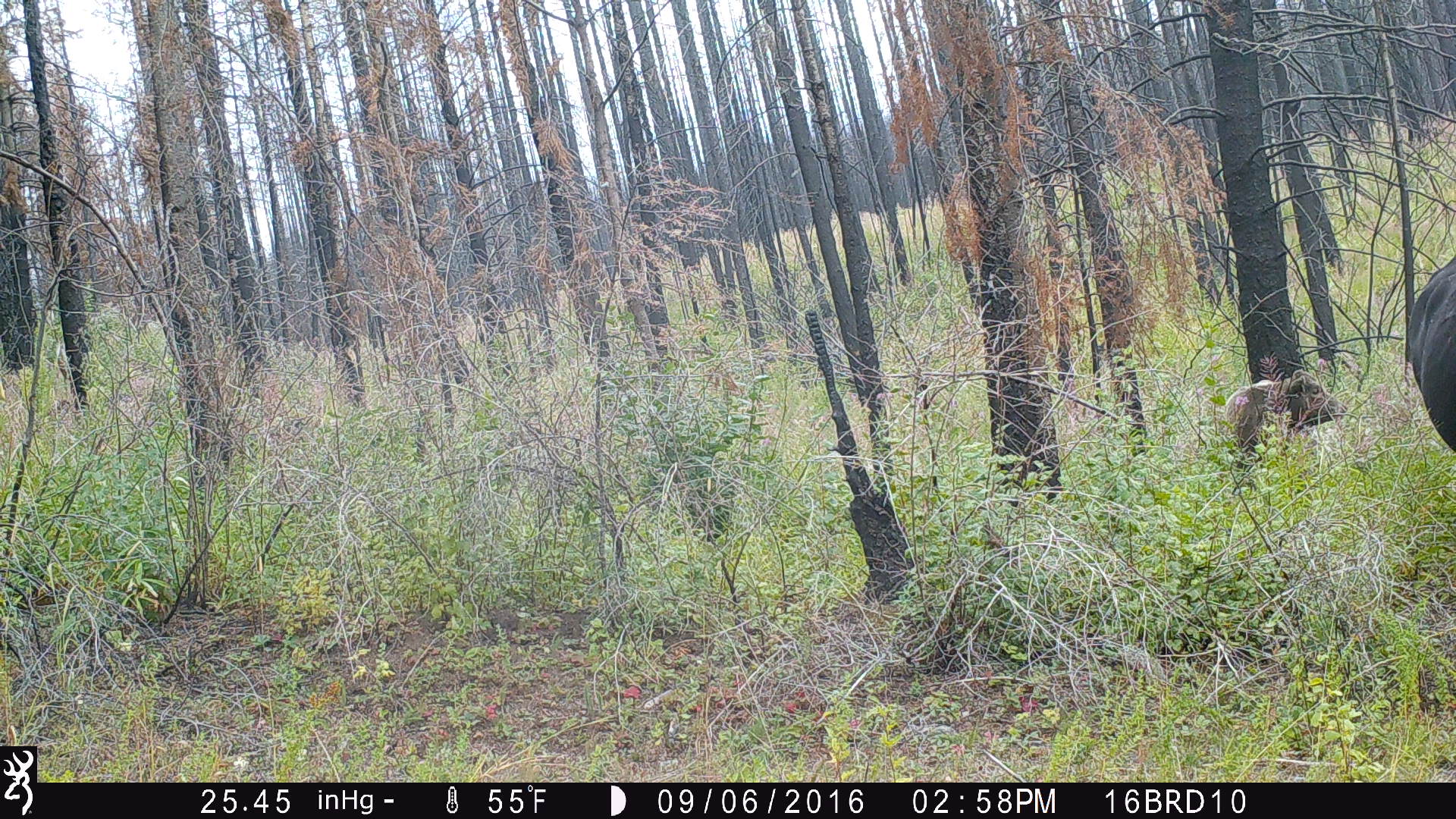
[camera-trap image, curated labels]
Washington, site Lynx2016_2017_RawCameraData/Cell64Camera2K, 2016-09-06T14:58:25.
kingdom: Animalia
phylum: Chordata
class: Mammalia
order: Artiodactyla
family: Bovidae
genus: Bos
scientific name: Bos taurus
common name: domestic cattle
Domestic cattle (Bos taurus). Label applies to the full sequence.